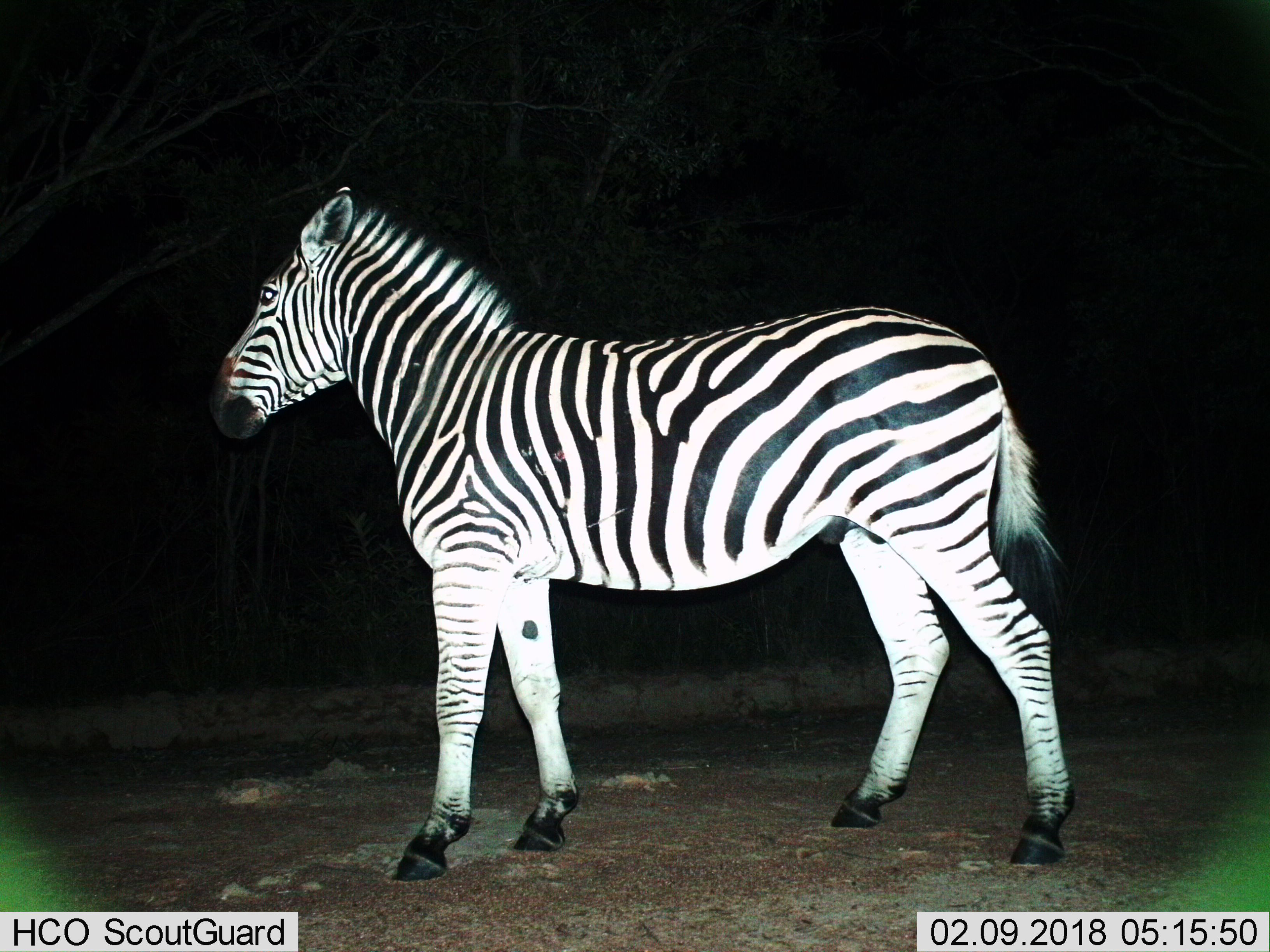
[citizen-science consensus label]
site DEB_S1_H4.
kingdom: Animalia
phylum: Chordata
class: Mammalia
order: Perissodactyla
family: Equidae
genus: Equus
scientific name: Equus quagga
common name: plains zebra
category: zebraplains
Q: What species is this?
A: Zebraplains (plains zebra) (Equus quagga).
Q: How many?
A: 1.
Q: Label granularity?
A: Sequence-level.